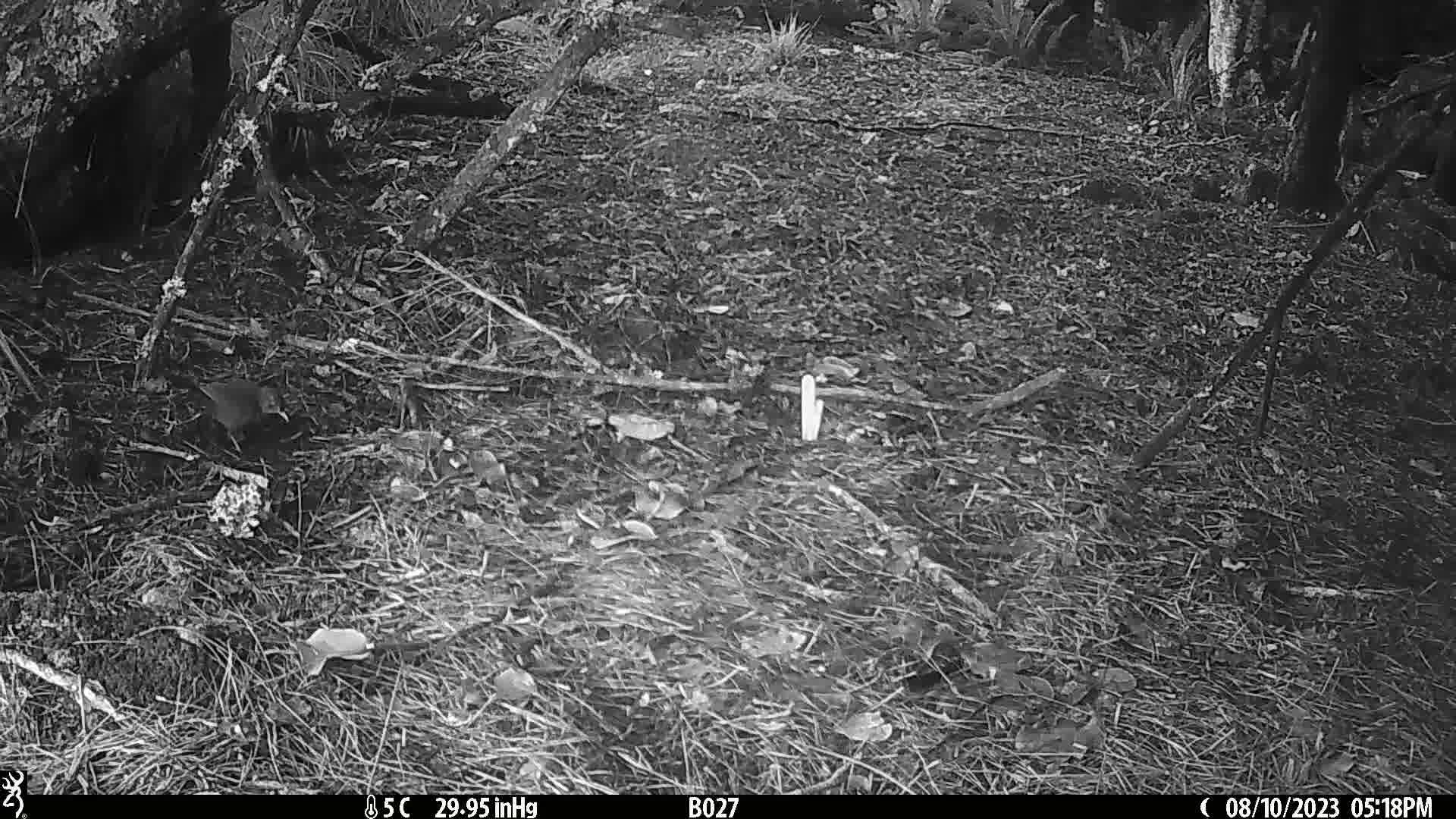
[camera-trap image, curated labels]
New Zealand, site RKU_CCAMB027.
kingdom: Animalia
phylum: Chordata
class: Aves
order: Passeriformes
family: Turdidae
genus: Turdus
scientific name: Turdus merula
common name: eurasian blackbird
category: blackbird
Blackbird (eurasian blackbird) (Turdus merula).